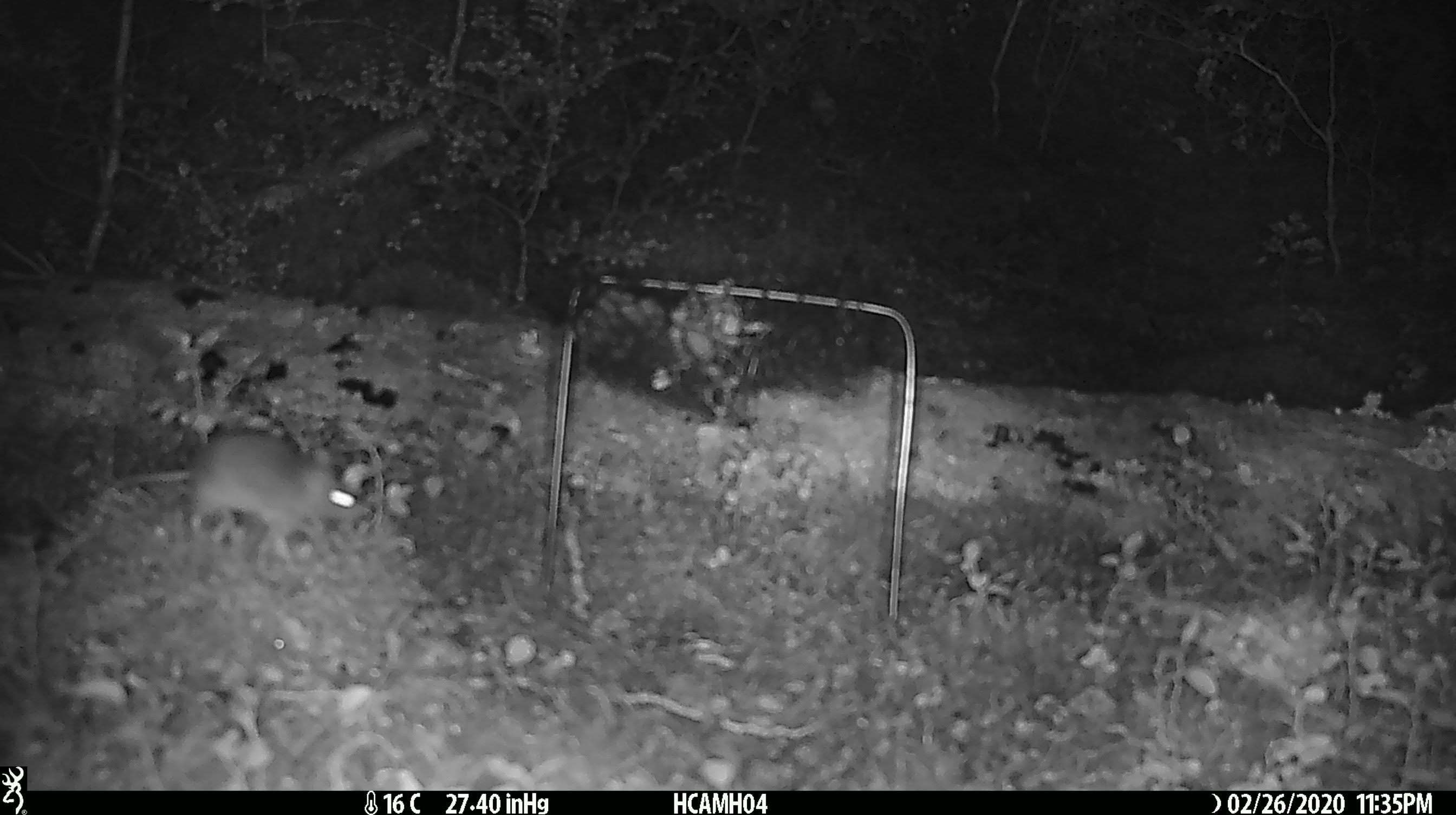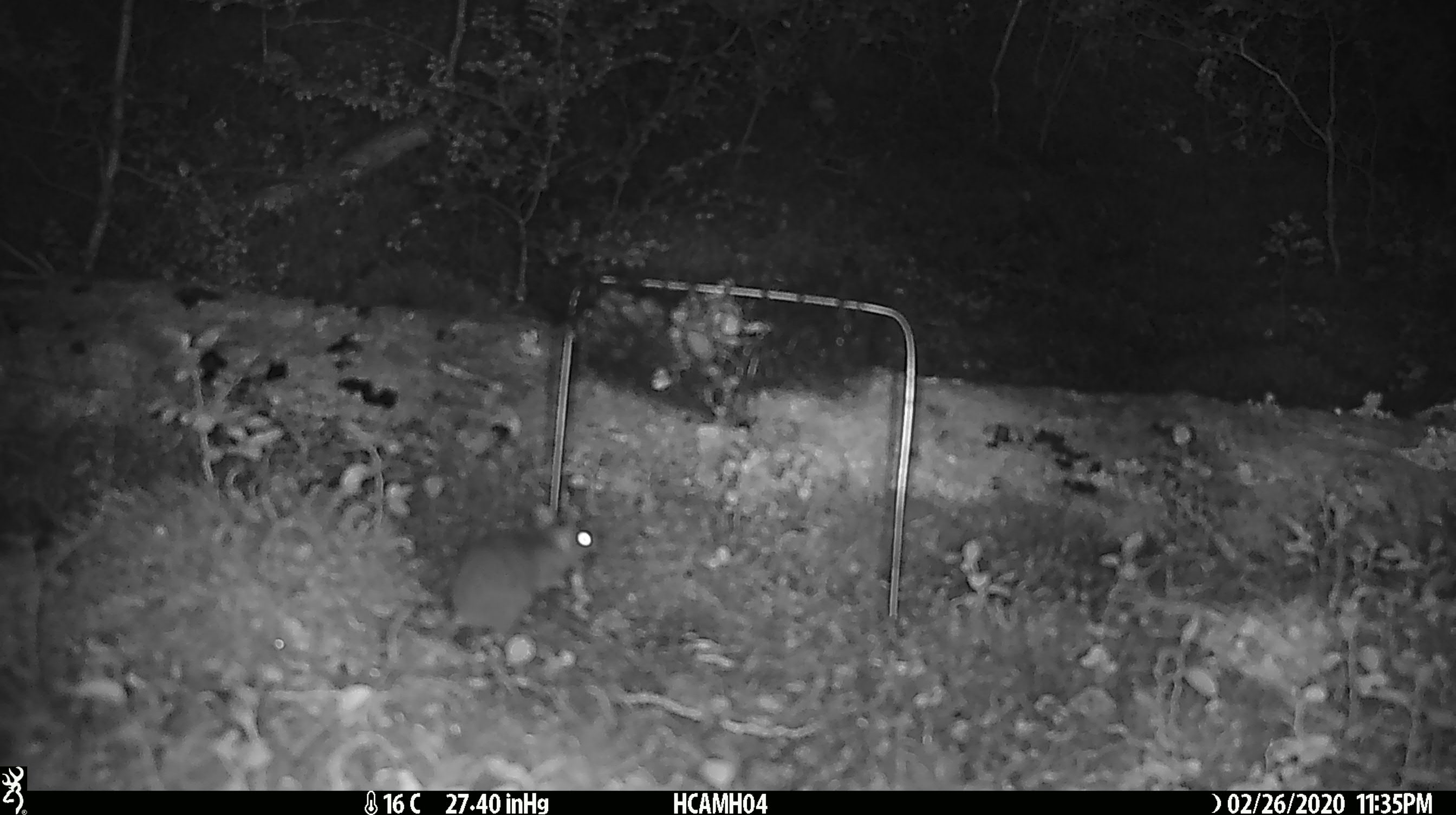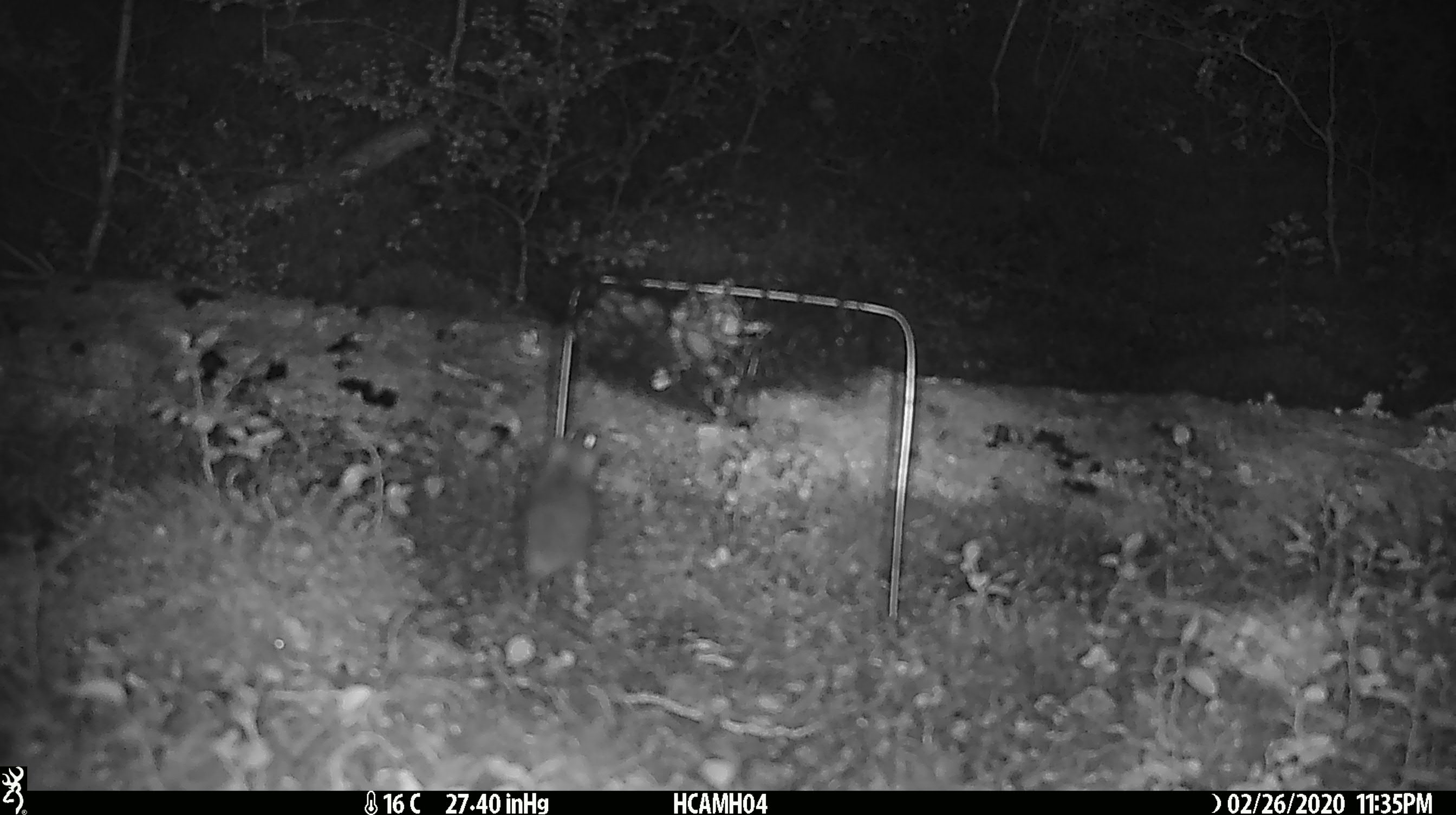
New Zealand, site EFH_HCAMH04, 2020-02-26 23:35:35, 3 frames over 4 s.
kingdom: Animalia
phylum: Chordata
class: Mammalia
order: Rodentia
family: Muridae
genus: Mus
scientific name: Mus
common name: mouse